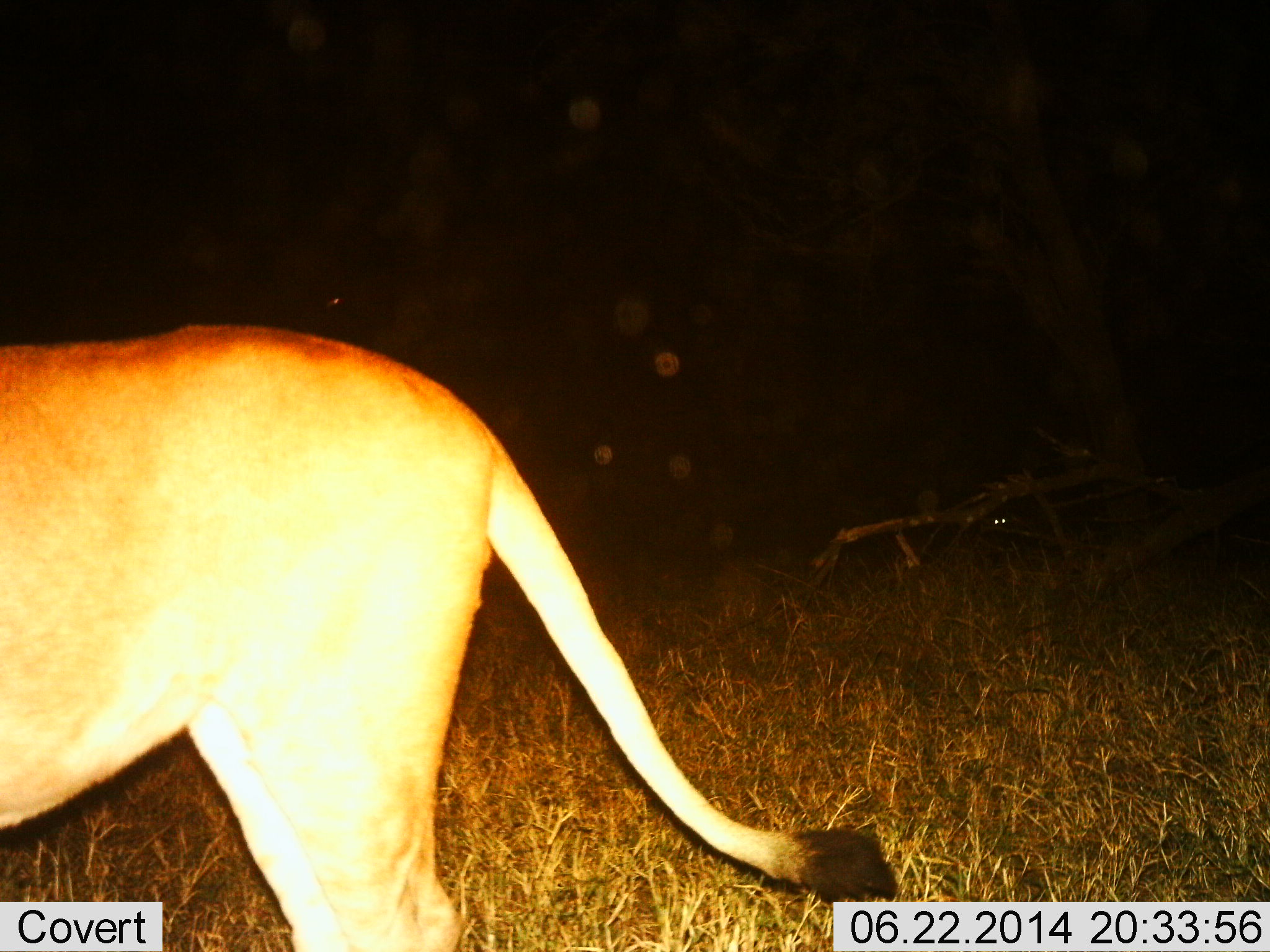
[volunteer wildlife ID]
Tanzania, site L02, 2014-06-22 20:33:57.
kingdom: Animalia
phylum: Chordata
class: Mammalia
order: Carnivora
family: Felidae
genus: Panthera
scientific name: Panthera leo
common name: lion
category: lionfemale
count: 1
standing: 80%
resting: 0%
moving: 20%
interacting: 0%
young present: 0%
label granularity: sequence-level